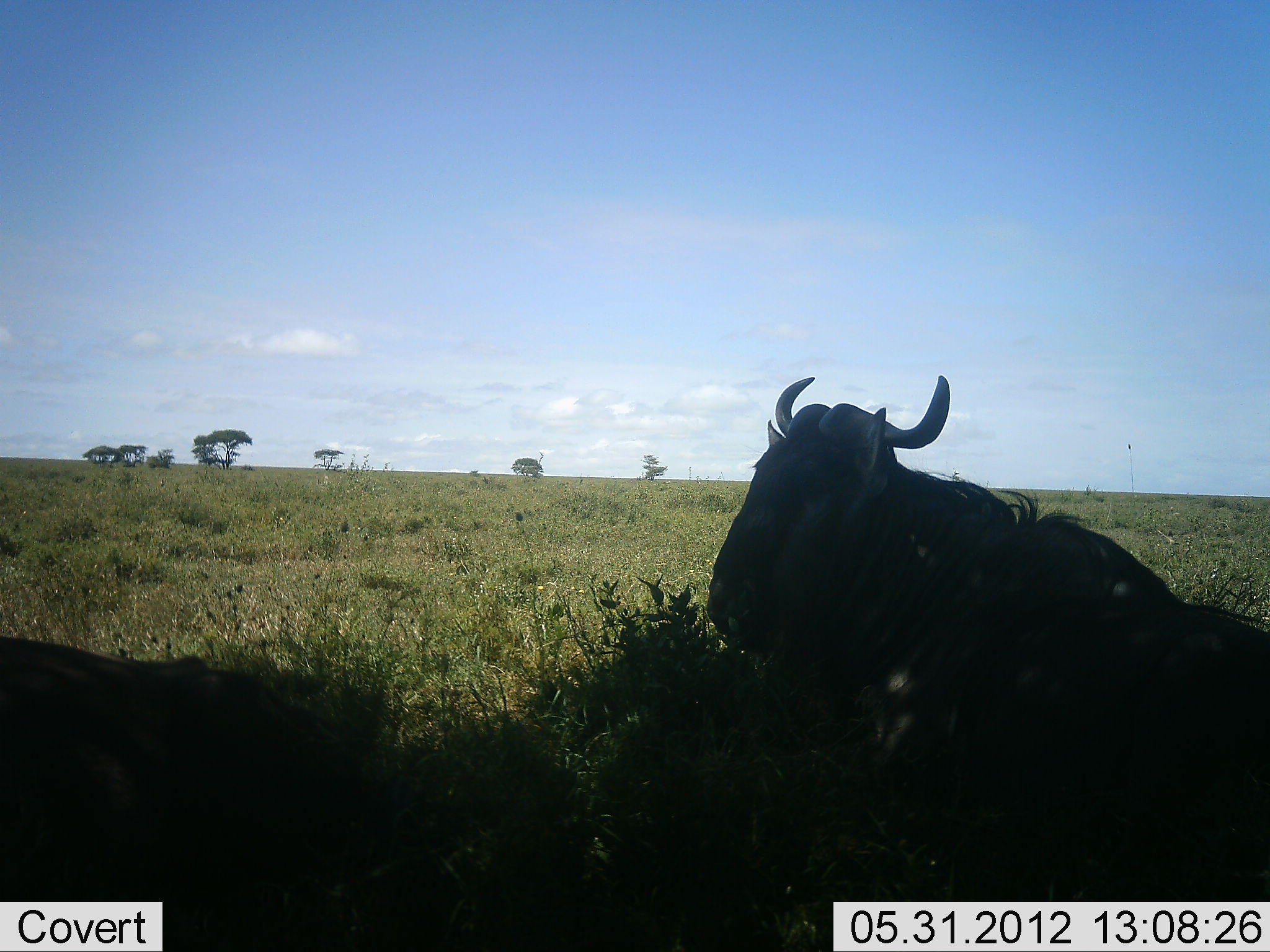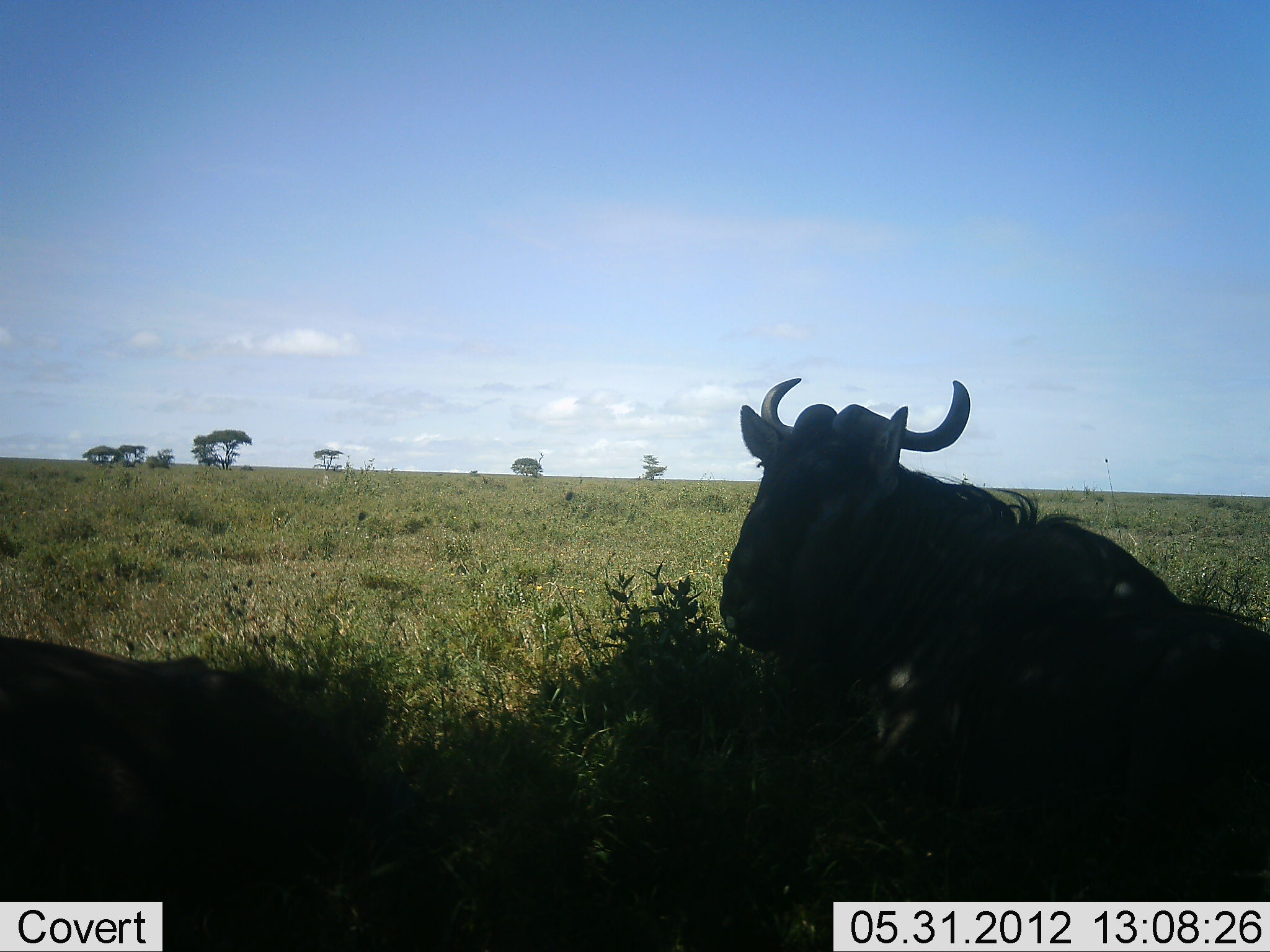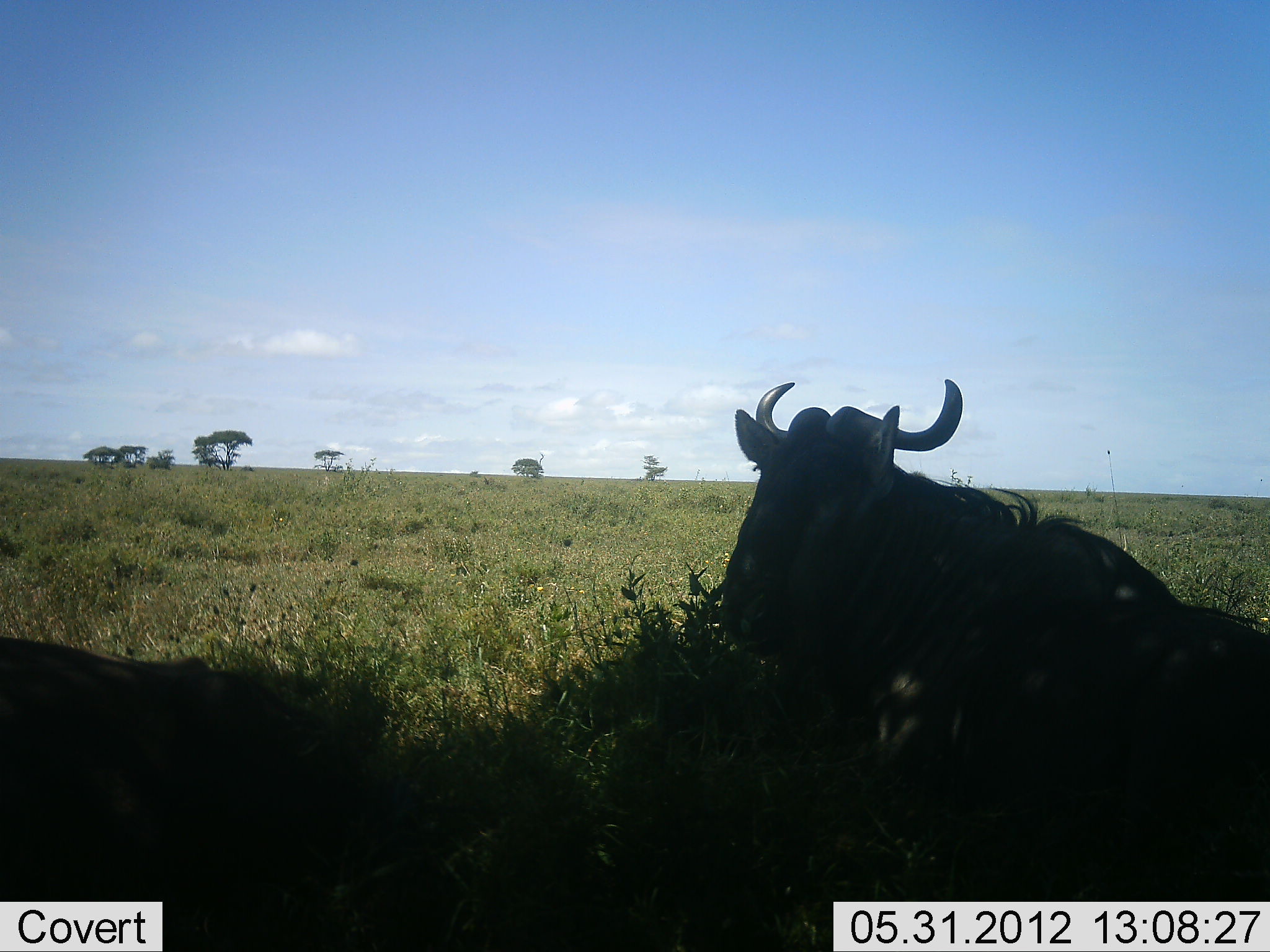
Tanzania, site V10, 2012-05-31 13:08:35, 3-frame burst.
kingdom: Animalia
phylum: Chordata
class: Mammalia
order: Artiodactyla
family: Bovidae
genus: Connochaetes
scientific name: Connochaetes taurinus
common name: blue wildebeest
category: wildebeest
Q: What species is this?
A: Wildebeest (blue wildebeest) (Connochaetes taurinus).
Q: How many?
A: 2.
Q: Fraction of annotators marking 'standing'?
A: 0%.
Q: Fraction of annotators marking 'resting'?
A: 100%.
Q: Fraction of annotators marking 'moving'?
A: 0%.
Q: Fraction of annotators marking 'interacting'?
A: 0%.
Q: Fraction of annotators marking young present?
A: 0%.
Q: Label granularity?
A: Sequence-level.